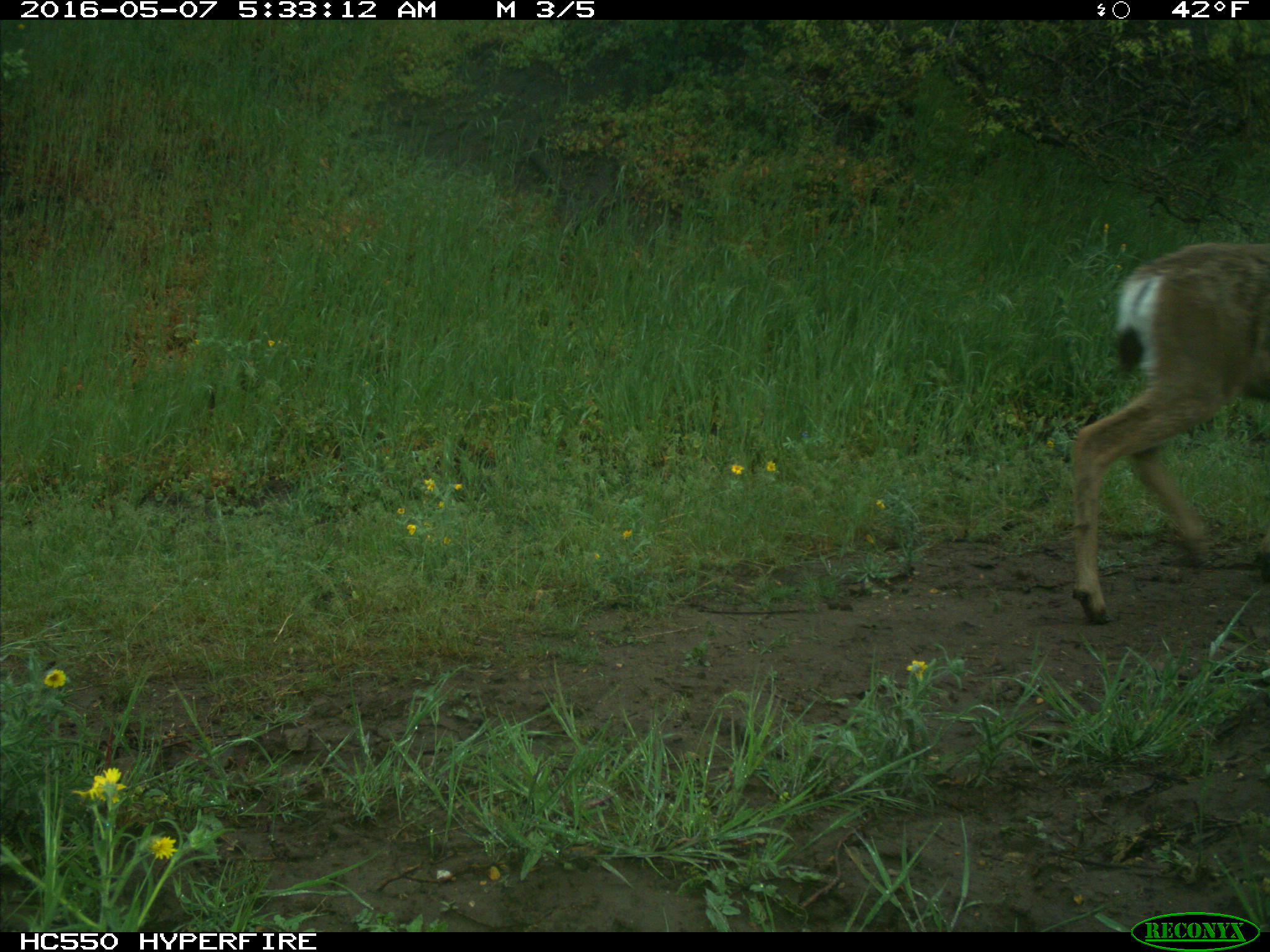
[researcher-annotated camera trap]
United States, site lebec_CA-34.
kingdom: Animalia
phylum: Chordata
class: Mammalia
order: Artiodactyla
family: Cervidae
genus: Odocoileus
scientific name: Odocoileus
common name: deer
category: unidentified deer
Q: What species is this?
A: Unidentified deer (deer) (Odocoileus).